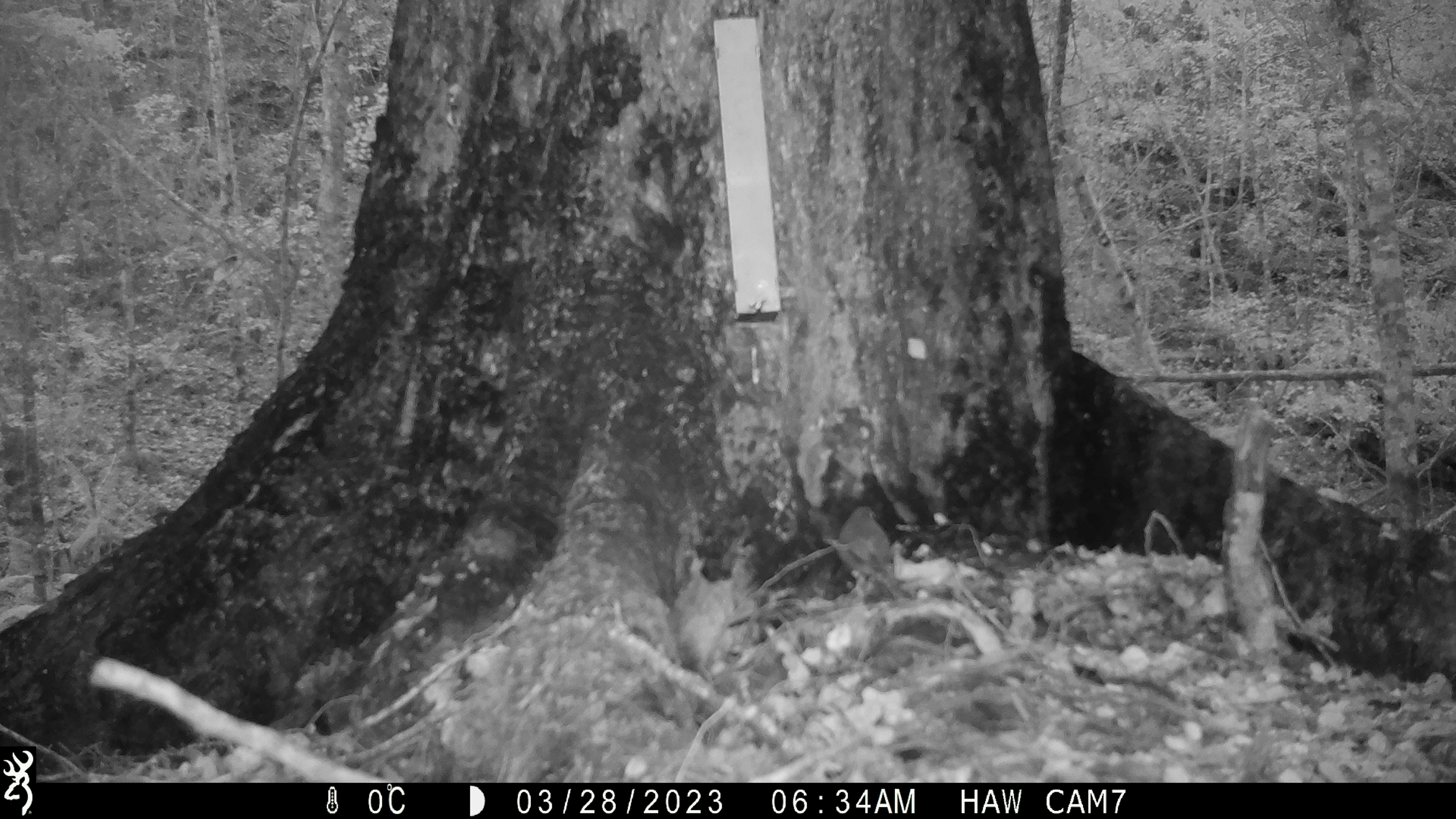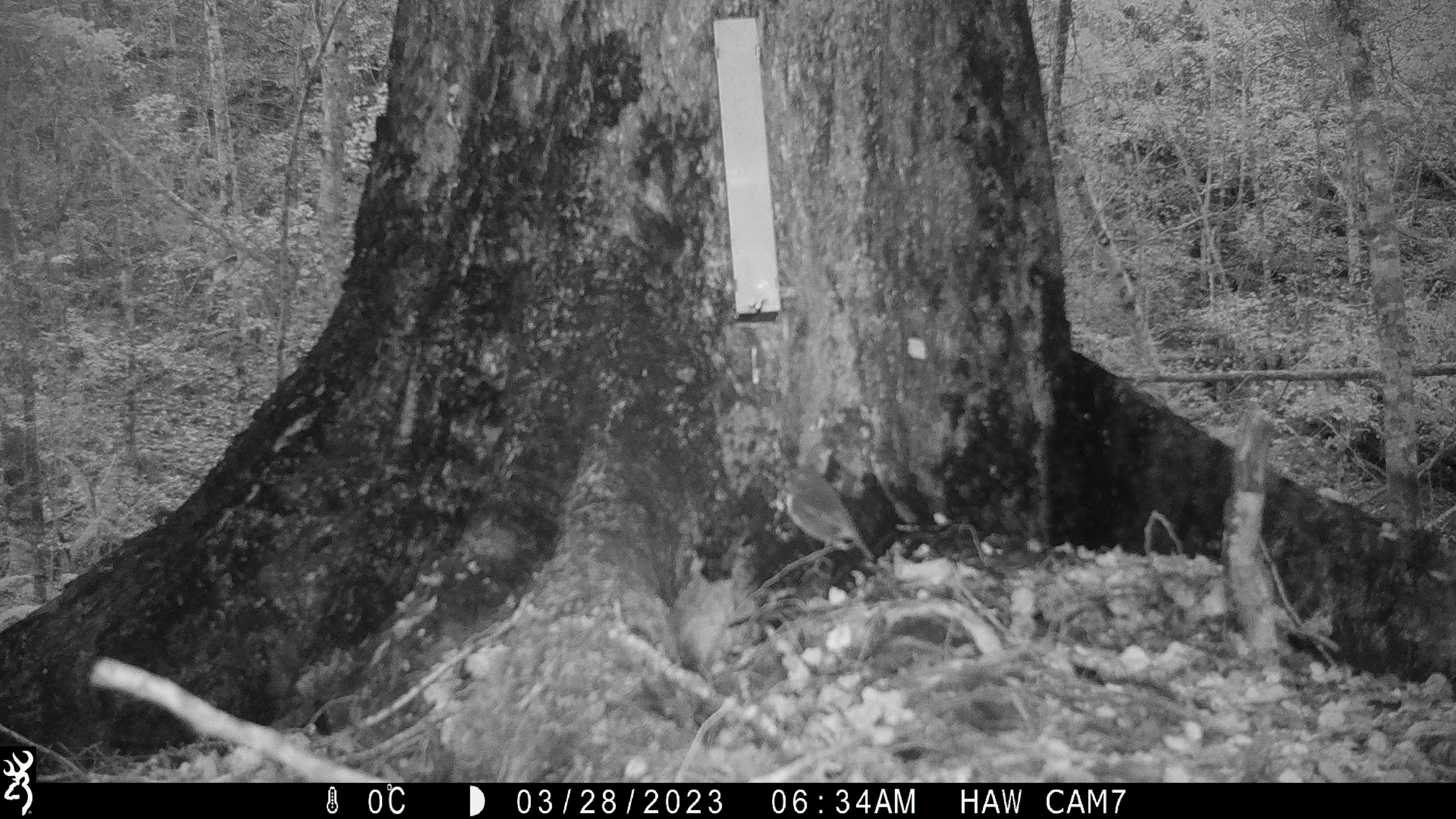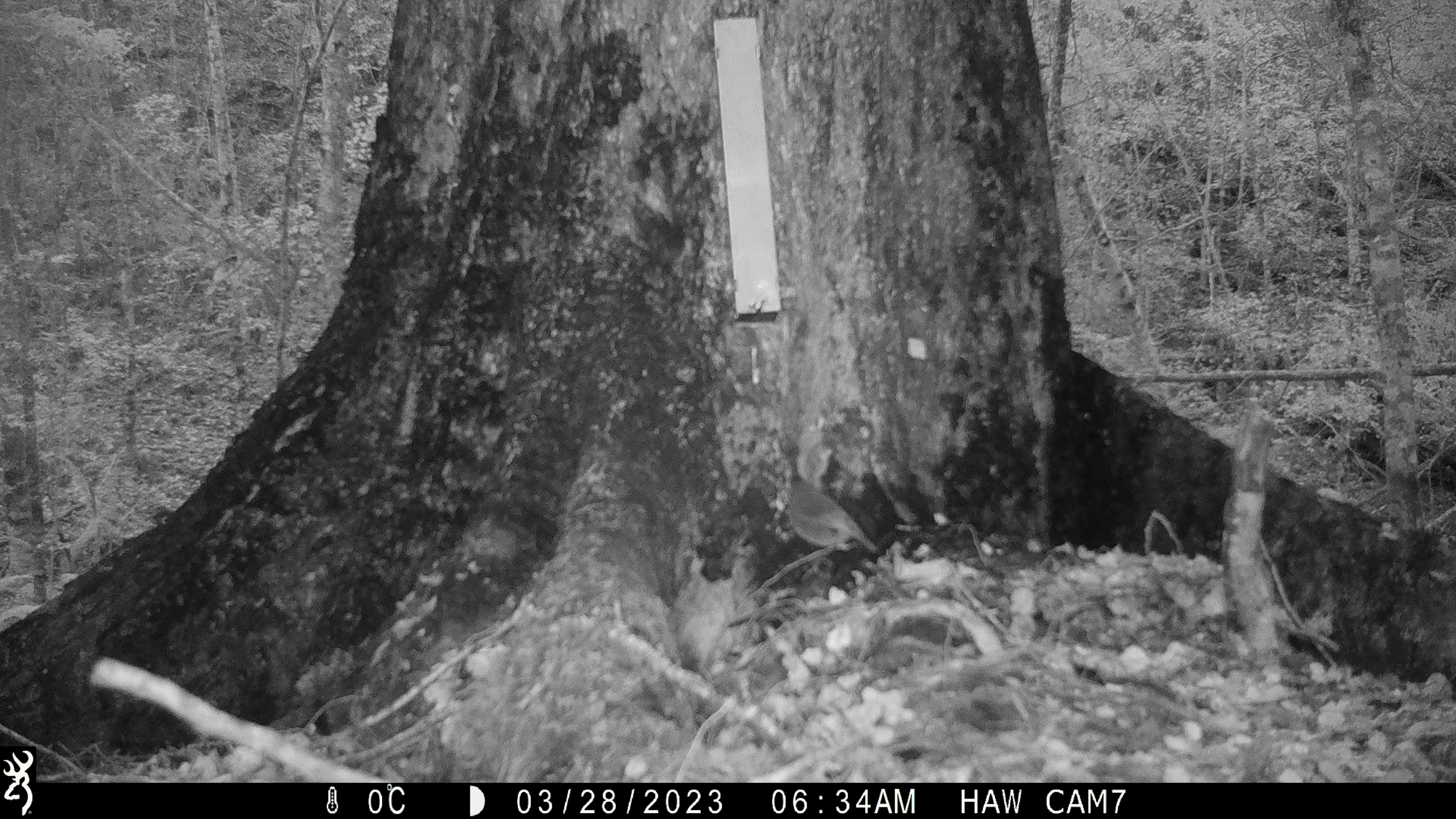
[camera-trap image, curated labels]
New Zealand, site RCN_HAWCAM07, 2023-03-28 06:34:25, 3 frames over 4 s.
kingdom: Animalia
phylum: Chordata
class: Aves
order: Passeriformes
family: Petroicidae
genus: Petroica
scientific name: Petroica australis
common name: new zealand robin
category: robin